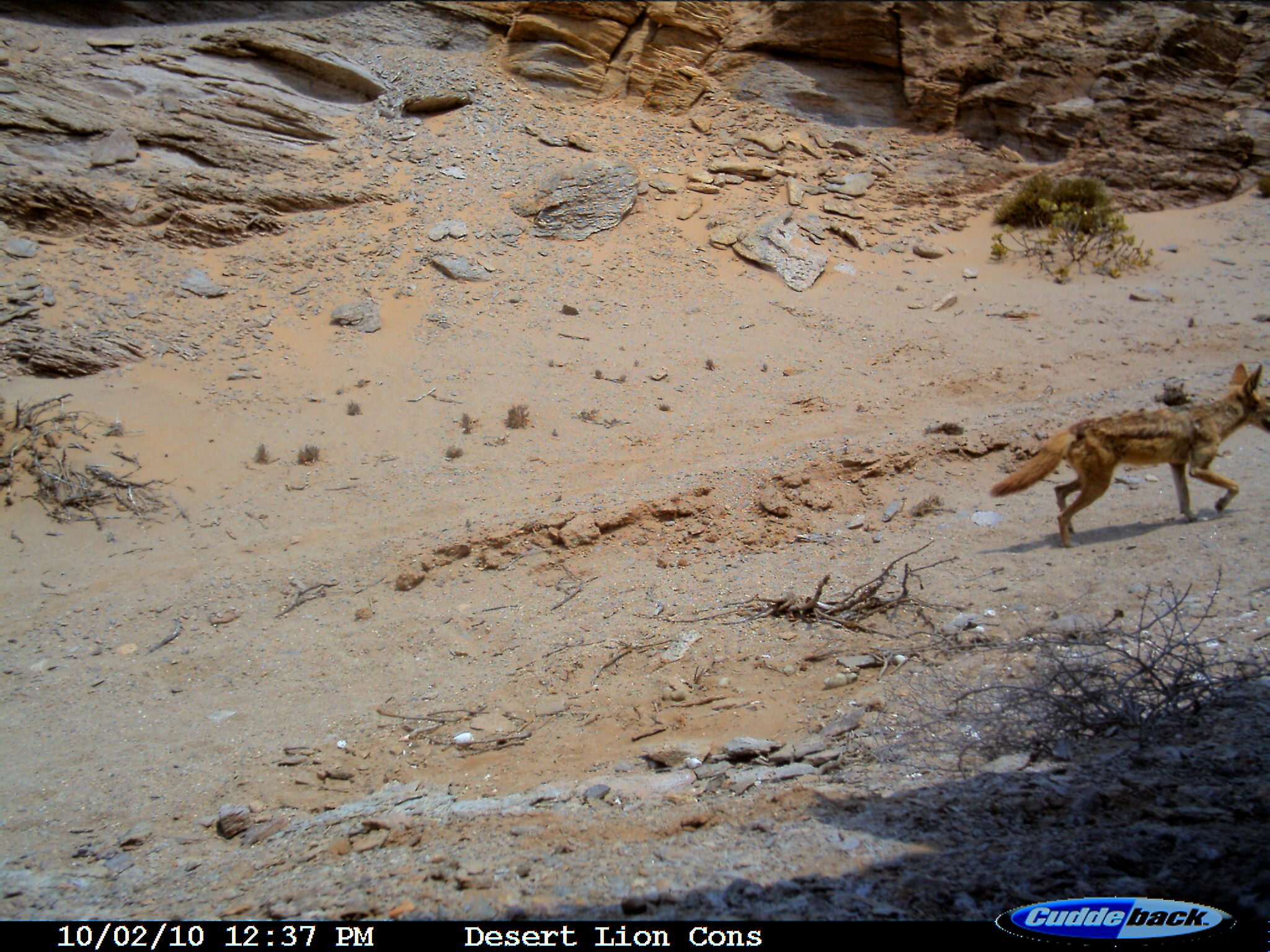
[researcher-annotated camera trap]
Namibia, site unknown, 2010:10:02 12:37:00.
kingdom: Animalia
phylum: Chordata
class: Mammalia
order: Carnivora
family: Canidae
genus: Lupulella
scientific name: Lupulella mesomelas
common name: black-backed jackal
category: canis mesomelas